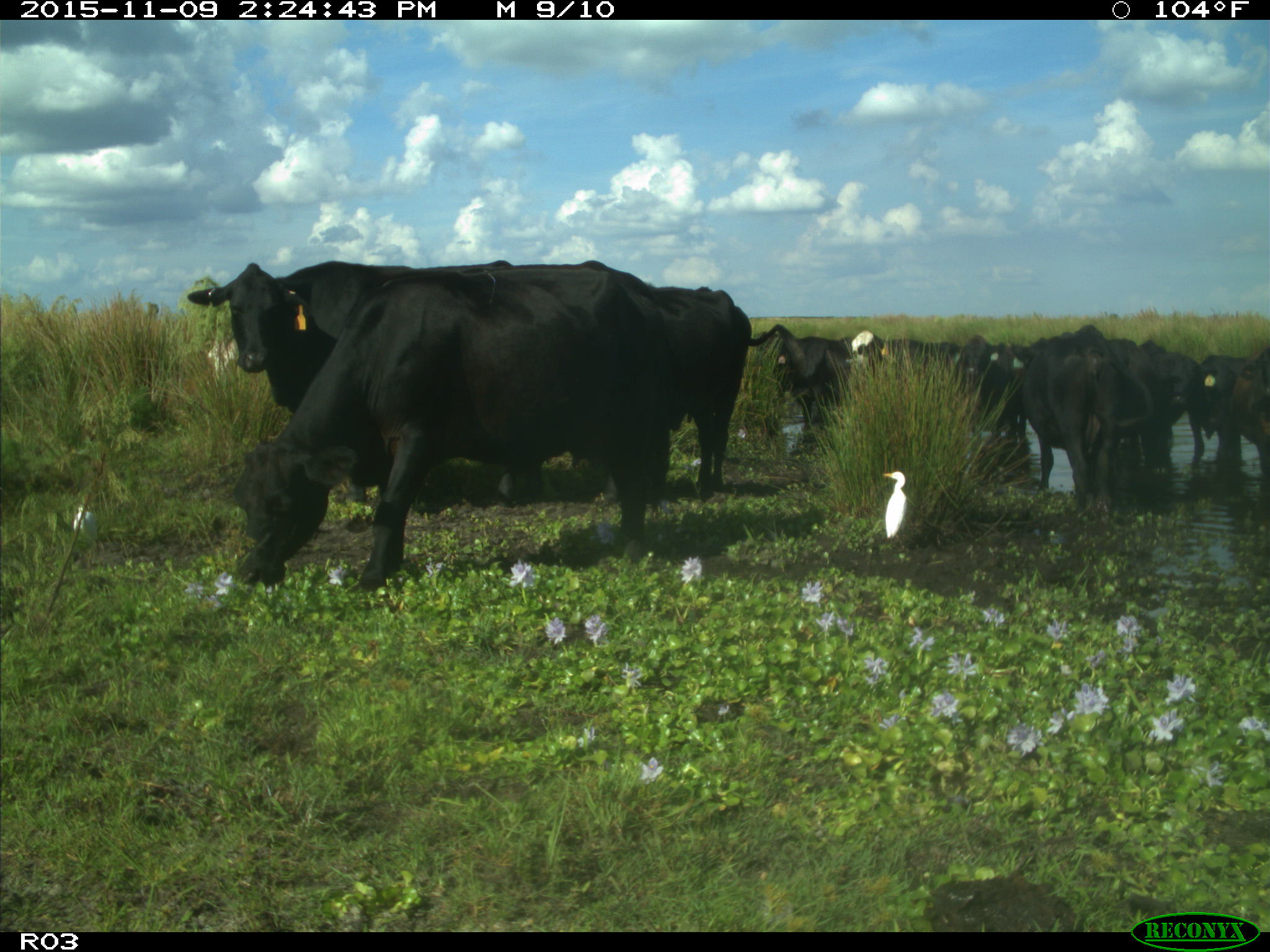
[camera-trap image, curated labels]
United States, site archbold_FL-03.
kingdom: Animalia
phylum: Chordata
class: Mammalia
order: Artiodactyla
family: Bovidae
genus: Bos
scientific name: Bos taurus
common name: domestic cow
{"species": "Bos taurus (domestic cow)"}